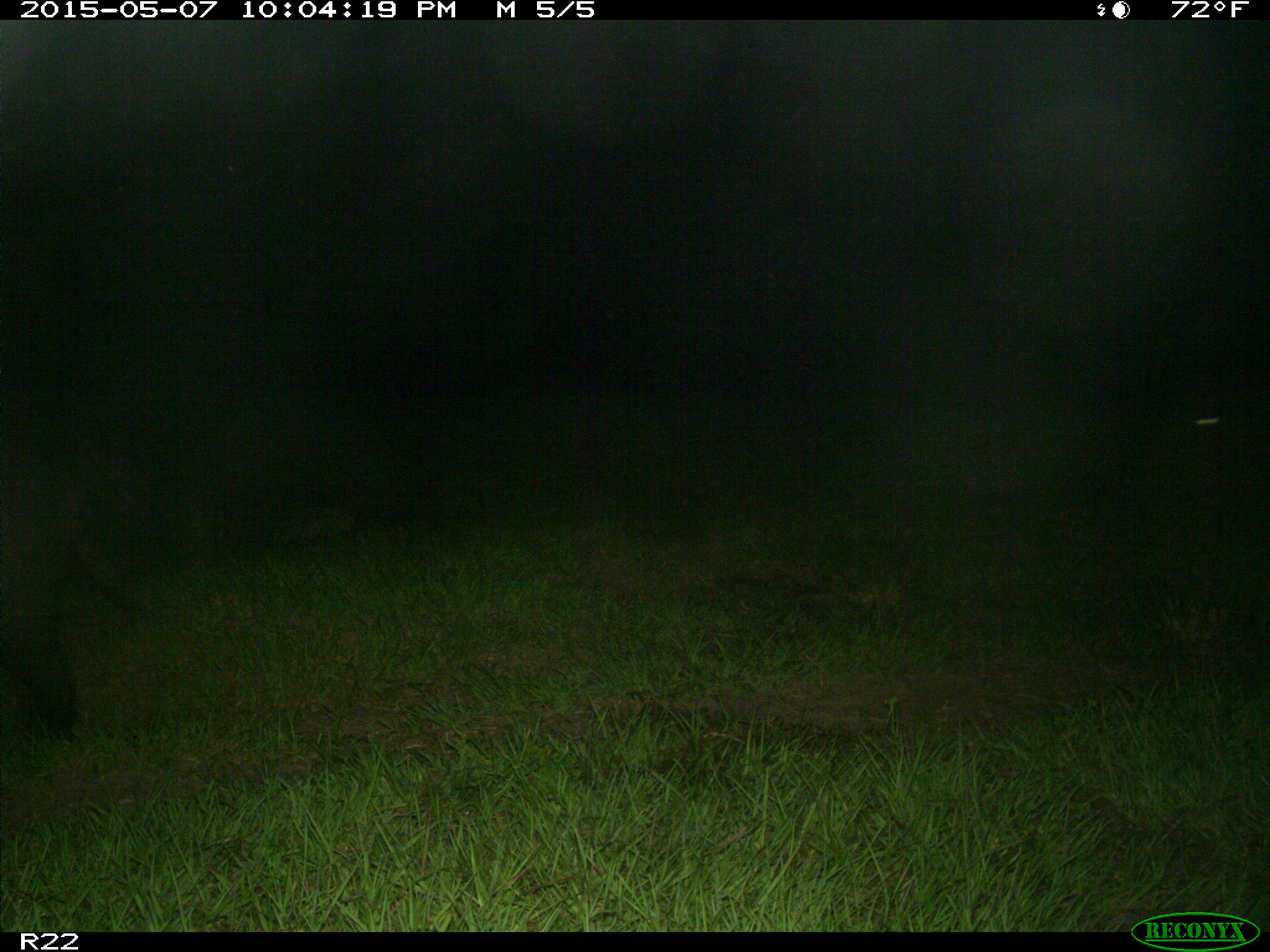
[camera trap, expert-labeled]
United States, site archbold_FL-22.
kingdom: Animalia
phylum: Chordata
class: Mammalia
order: Artiodactyla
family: Bovidae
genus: Bos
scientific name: Bos taurus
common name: domestic cow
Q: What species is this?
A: Bos taurus (domestic cow).